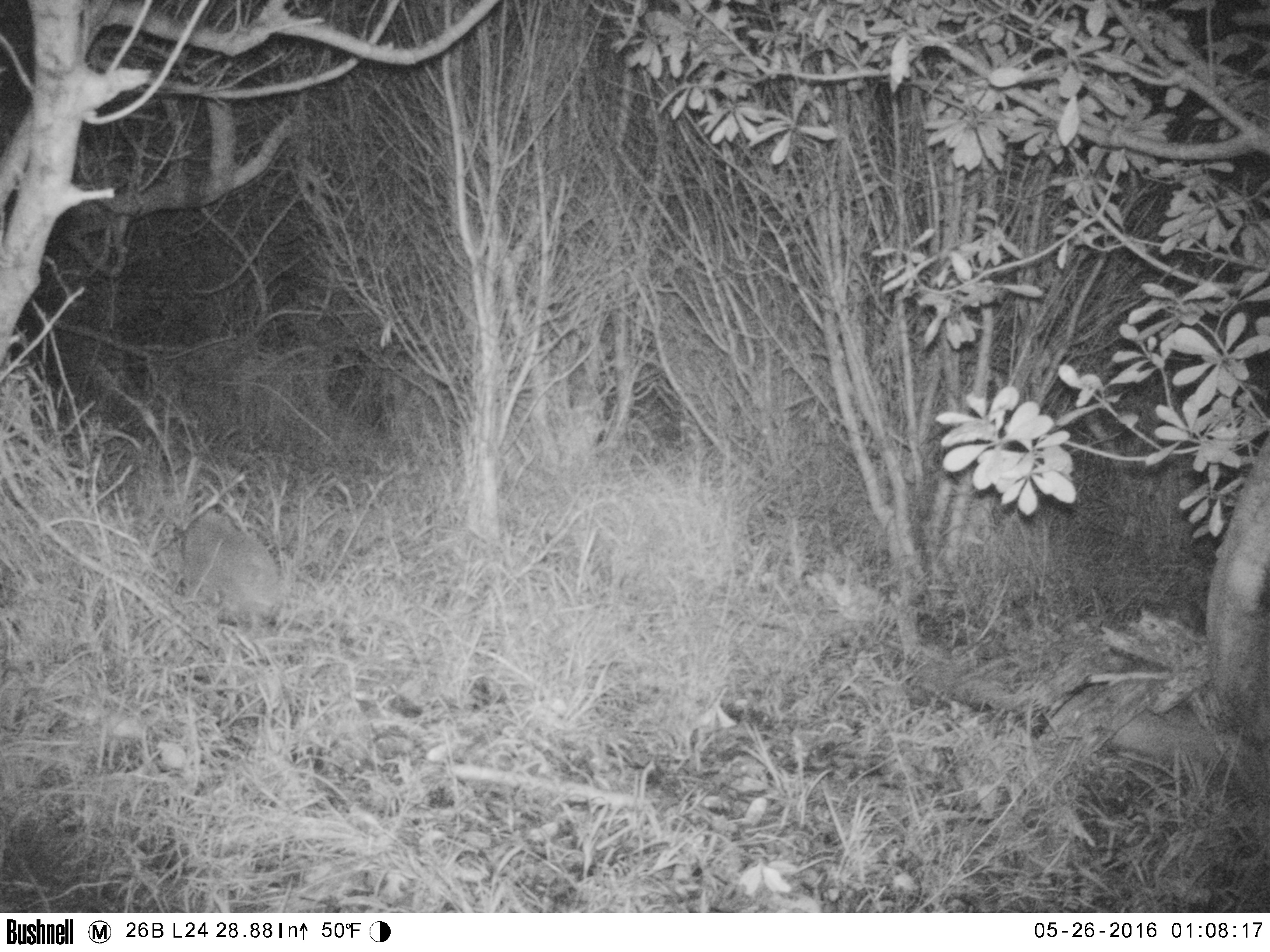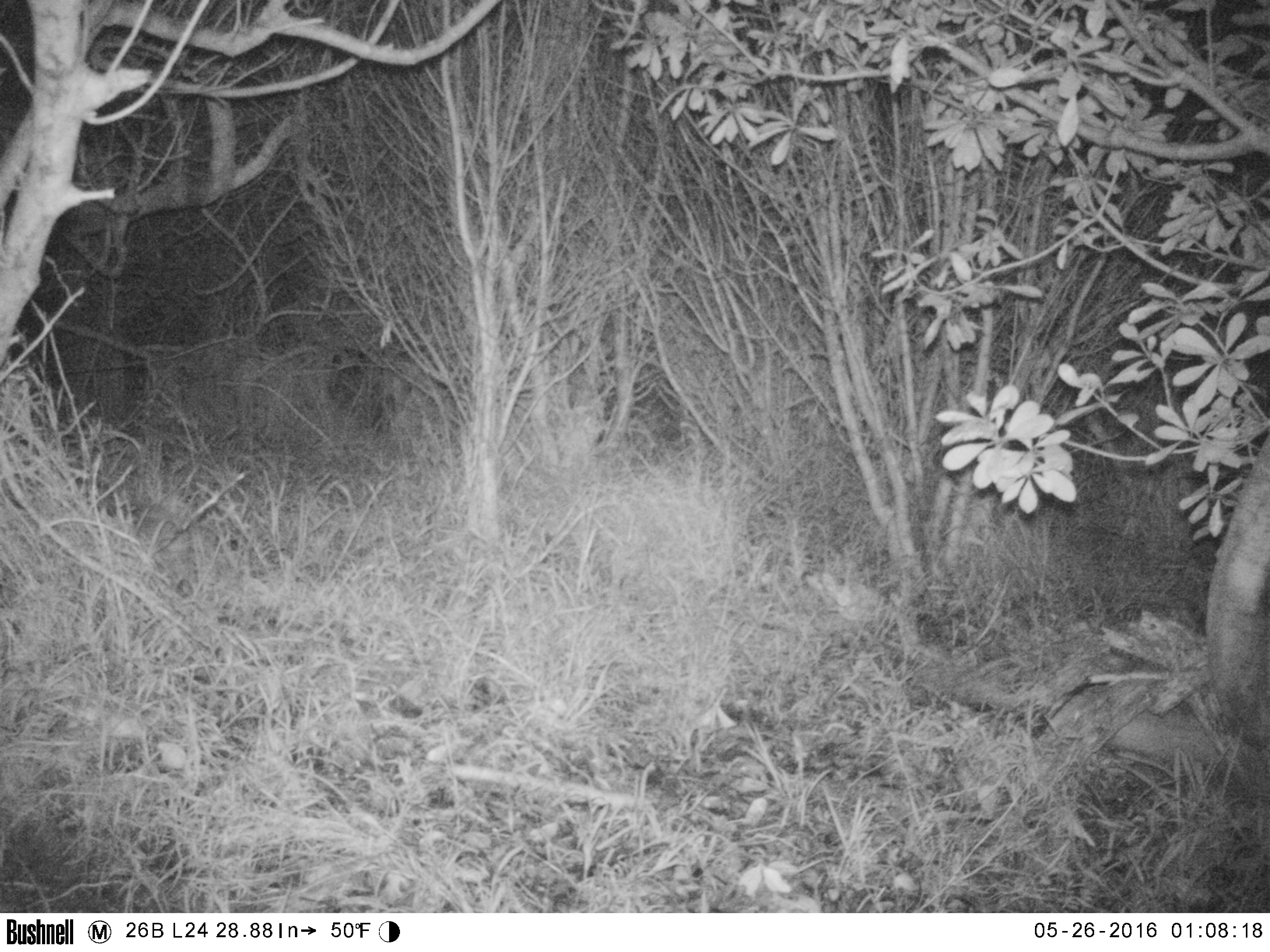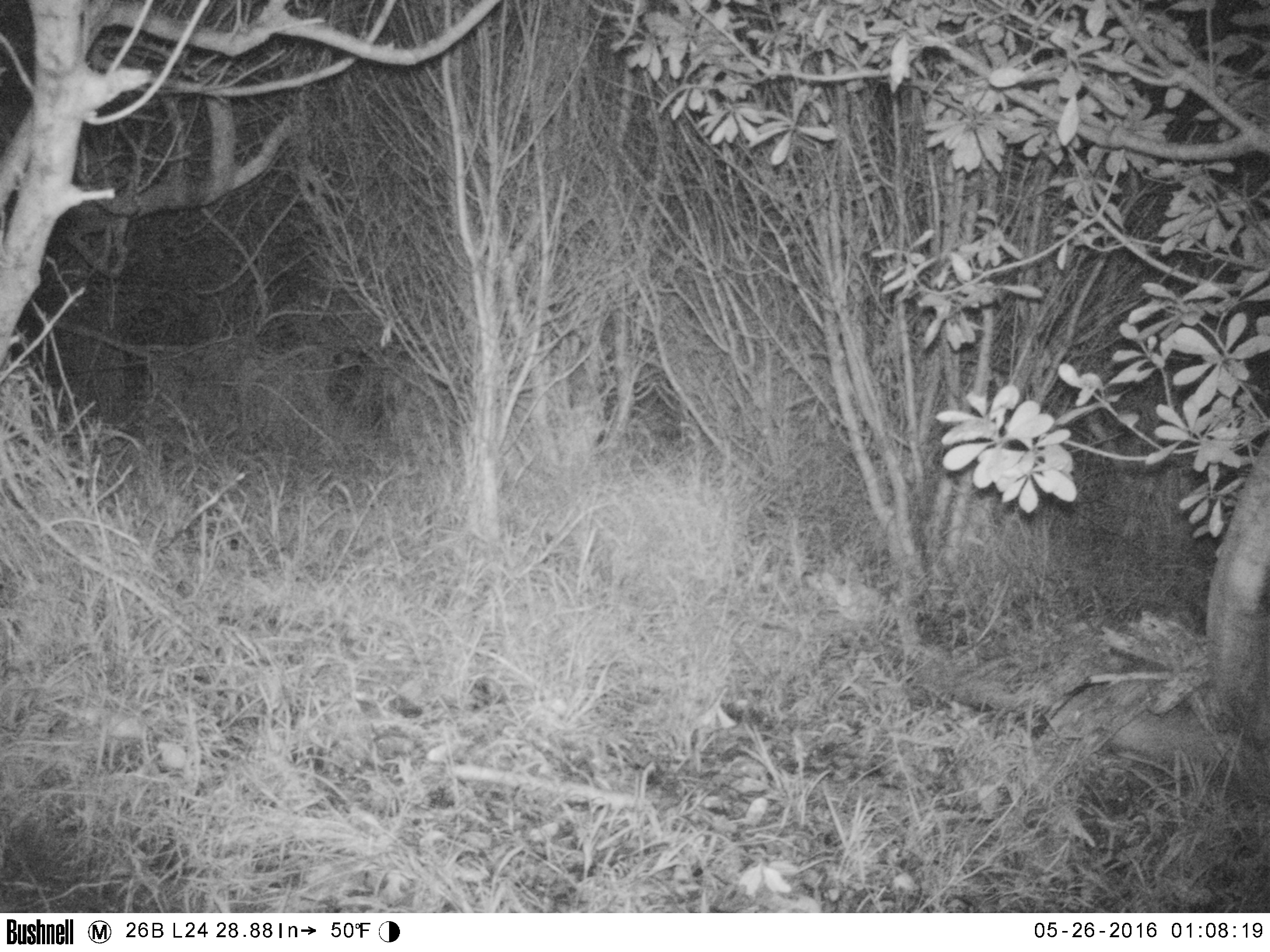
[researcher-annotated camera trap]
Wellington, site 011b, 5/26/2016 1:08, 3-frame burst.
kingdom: Animalia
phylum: Chordata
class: Mammalia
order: Lagomorpha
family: Leporidae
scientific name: Leporidae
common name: rabbit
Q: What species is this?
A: Rabbit (Leporidae).